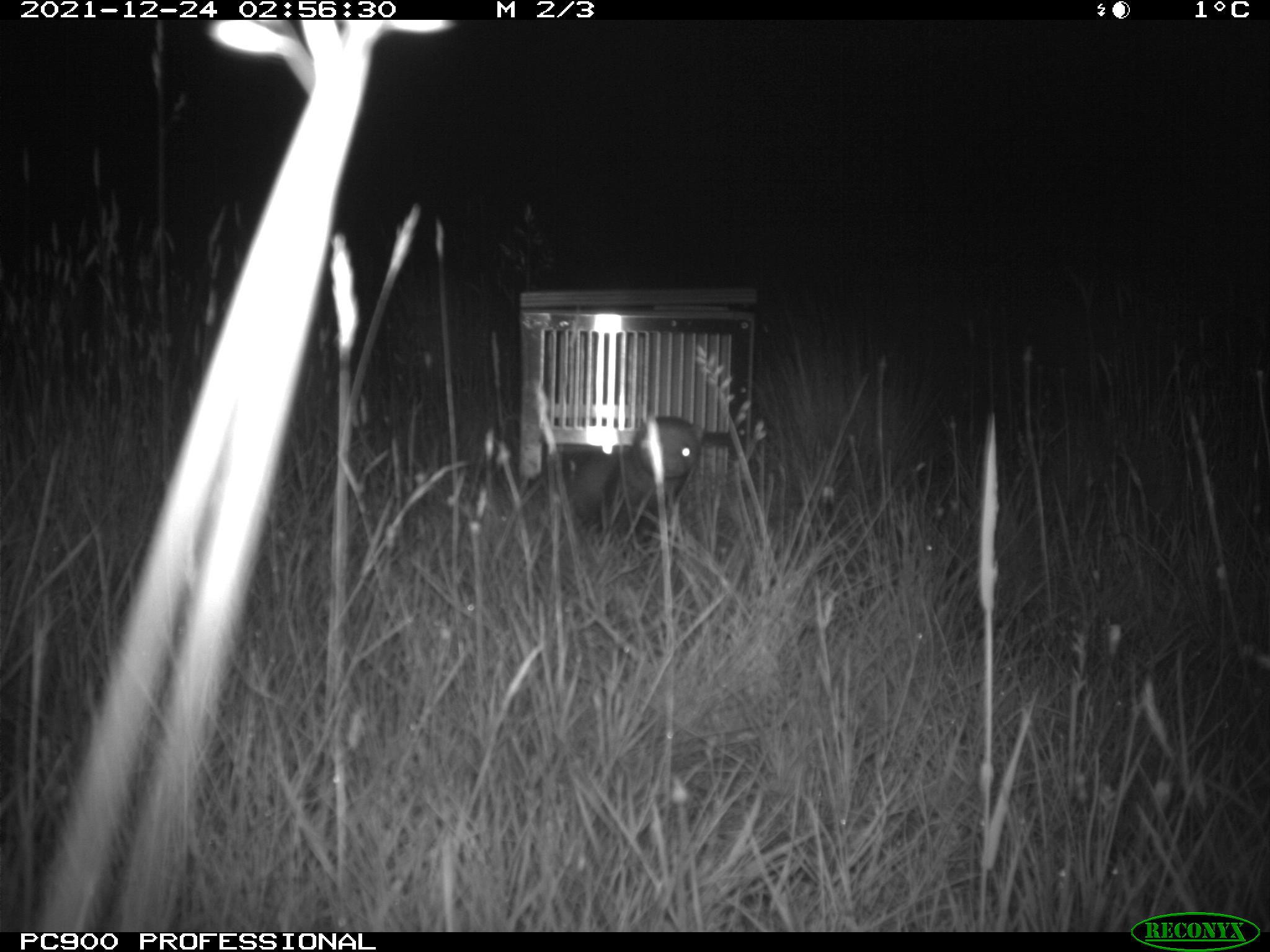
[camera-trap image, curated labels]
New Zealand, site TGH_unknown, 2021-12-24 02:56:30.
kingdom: Animalia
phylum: Chordata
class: Mammalia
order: Carnivora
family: Mustelidae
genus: Mustela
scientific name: Mustela furo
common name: ferret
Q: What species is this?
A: Ferret (Mustela furo).